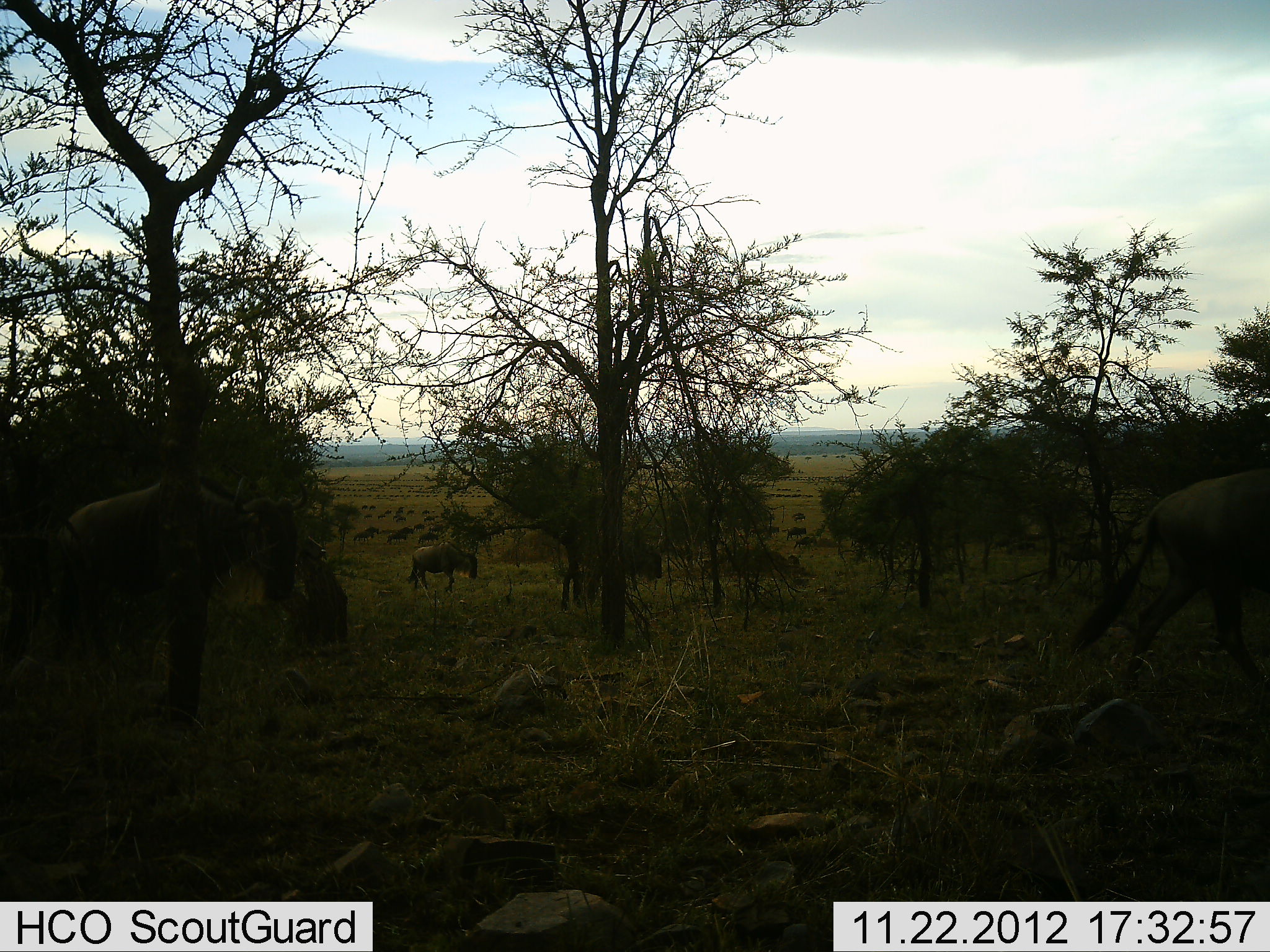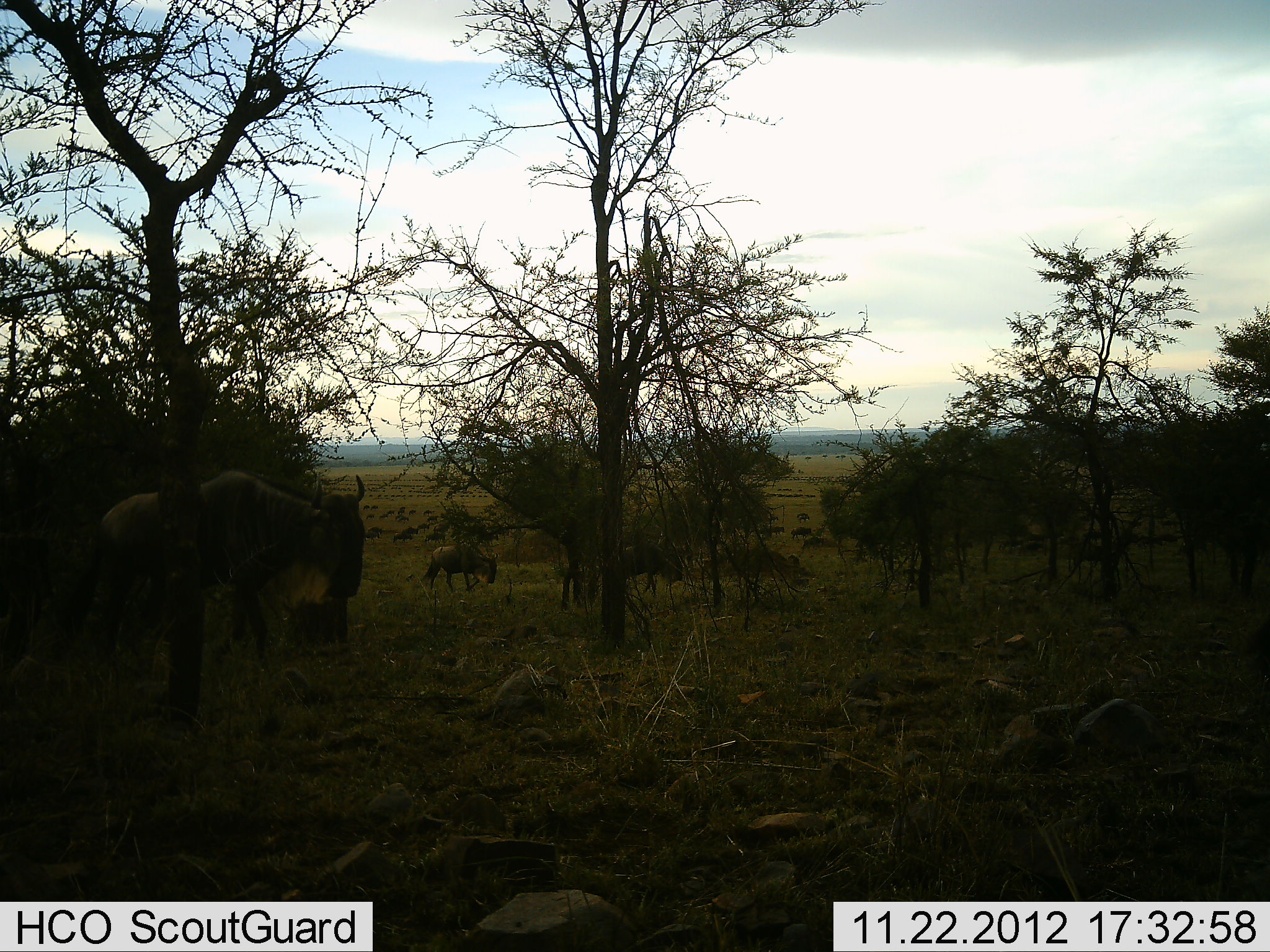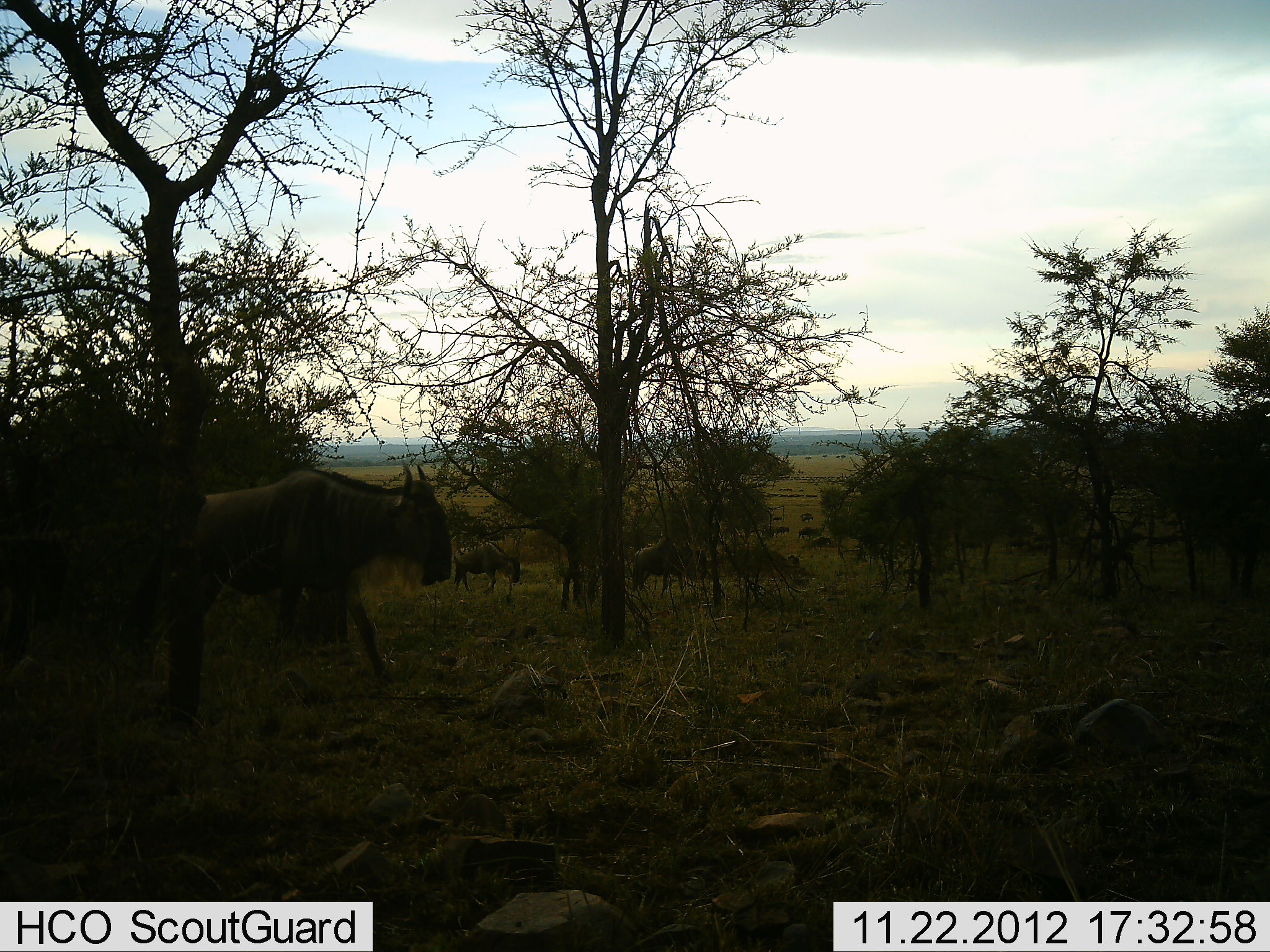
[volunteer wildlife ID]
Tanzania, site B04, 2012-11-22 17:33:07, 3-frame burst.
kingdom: Animalia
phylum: Chordata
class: Mammalia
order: Artiodactyla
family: Bovidae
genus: Connochaetes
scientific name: Connochaetes taurinus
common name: blue wildebeest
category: wildebeest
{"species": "wildebeest (blue wildebeest) (Connochaetes taurinus)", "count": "51+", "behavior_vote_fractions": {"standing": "0%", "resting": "0%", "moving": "100%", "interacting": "10%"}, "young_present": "0%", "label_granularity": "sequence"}